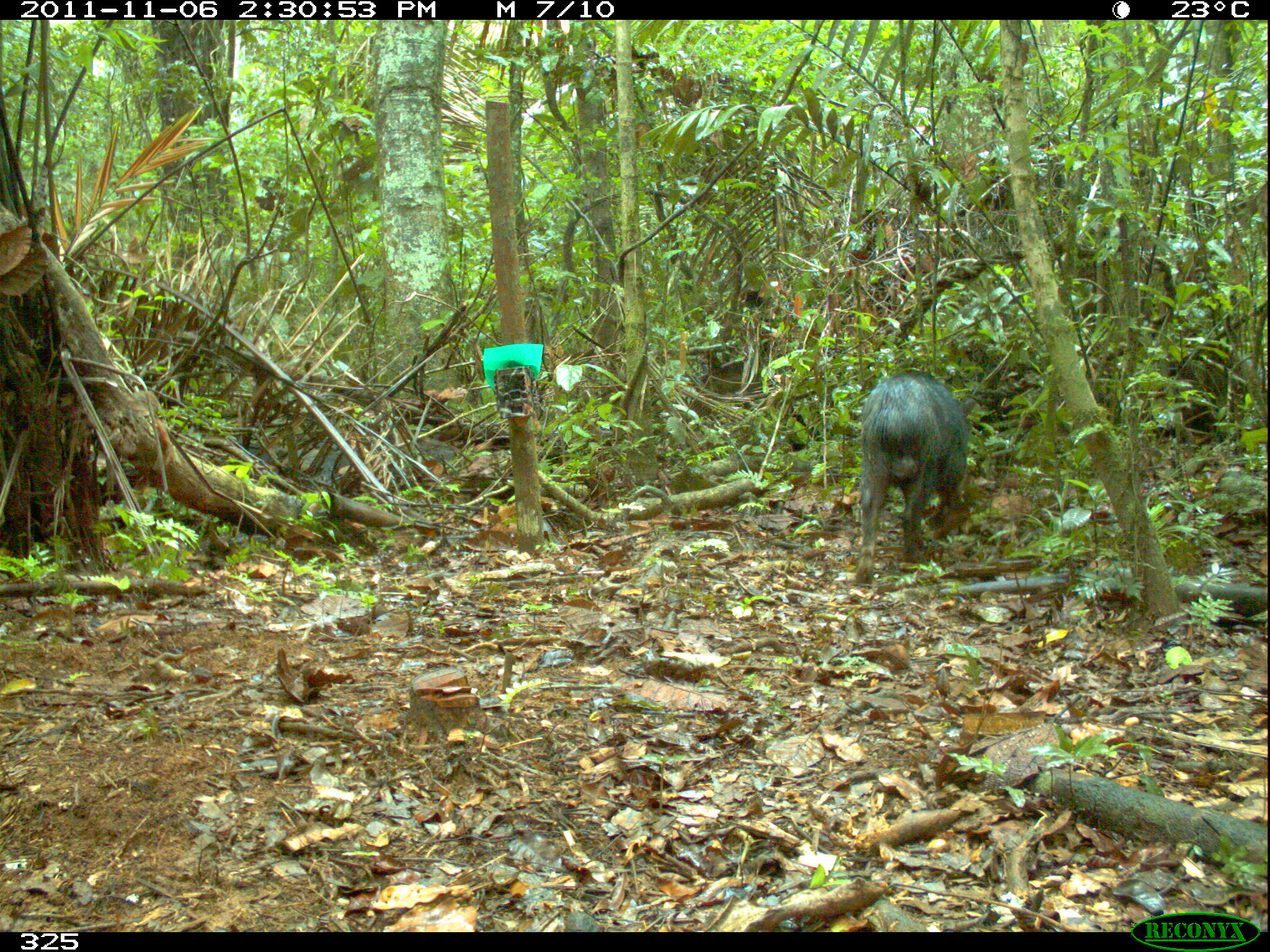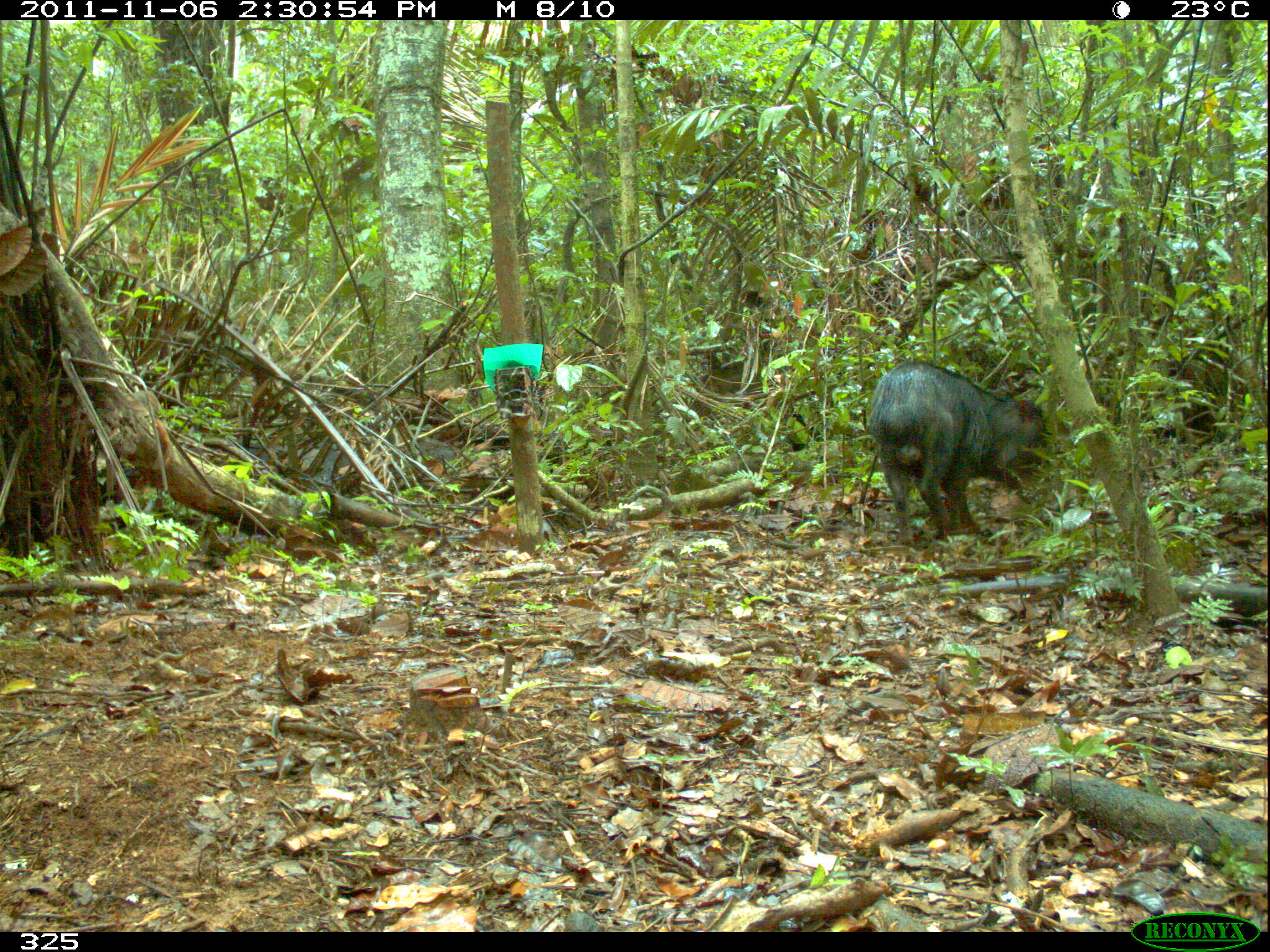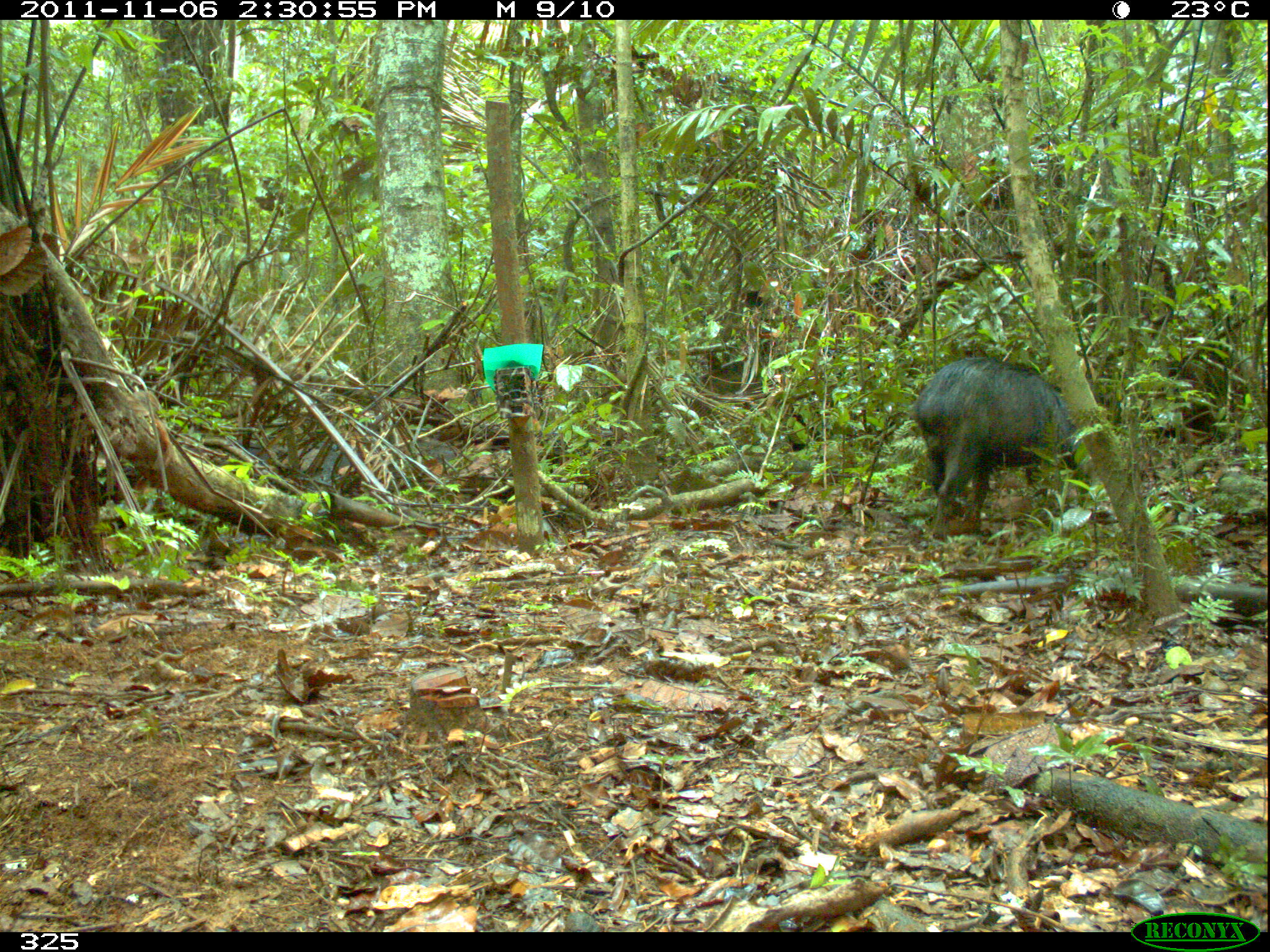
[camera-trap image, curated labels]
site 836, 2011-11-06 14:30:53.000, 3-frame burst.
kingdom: Animalia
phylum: Chordata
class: Mammalia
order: Artiodactyla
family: Tayassuidae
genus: Tayassu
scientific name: Tayassu pecari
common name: white-lipped peccary